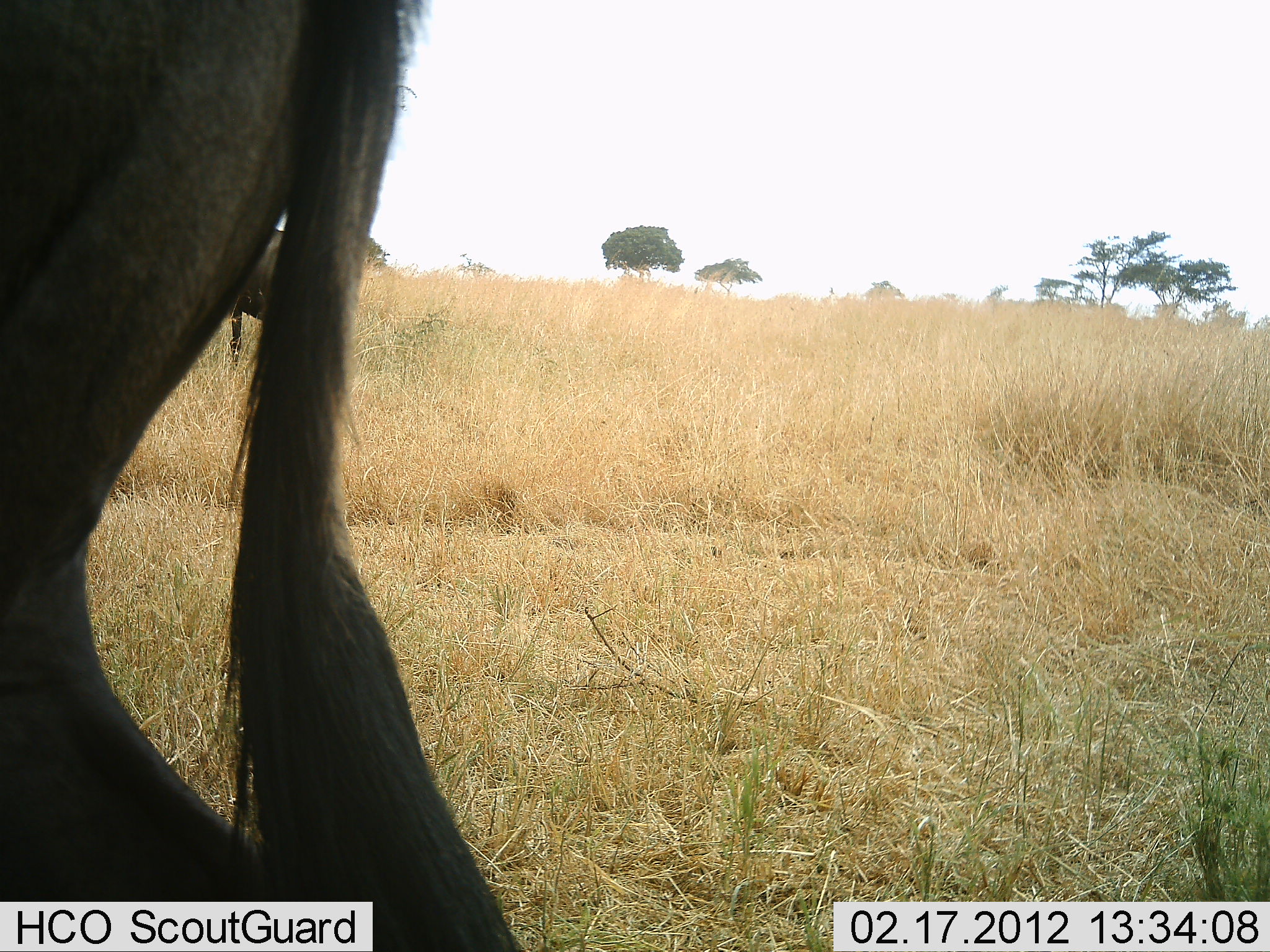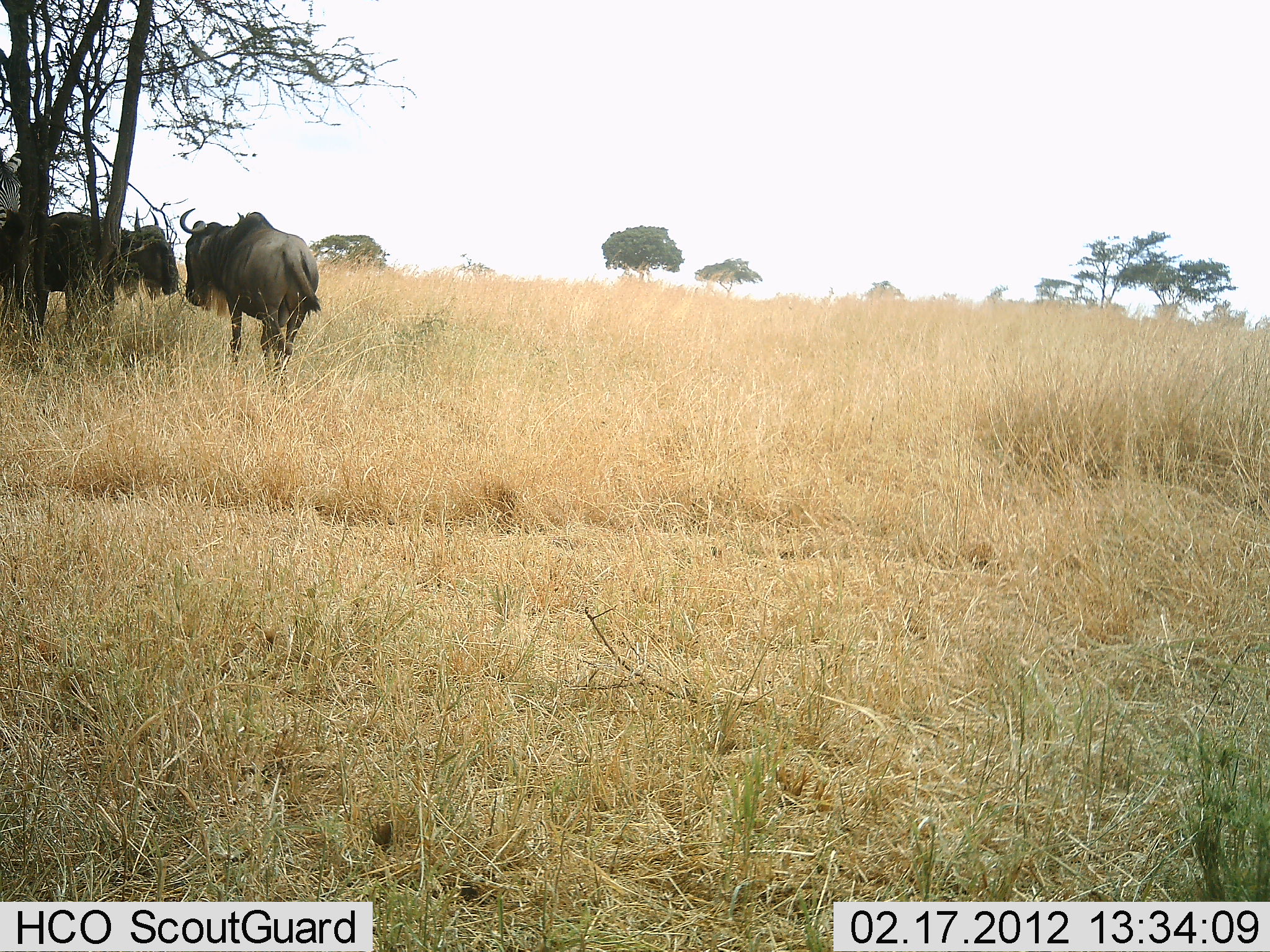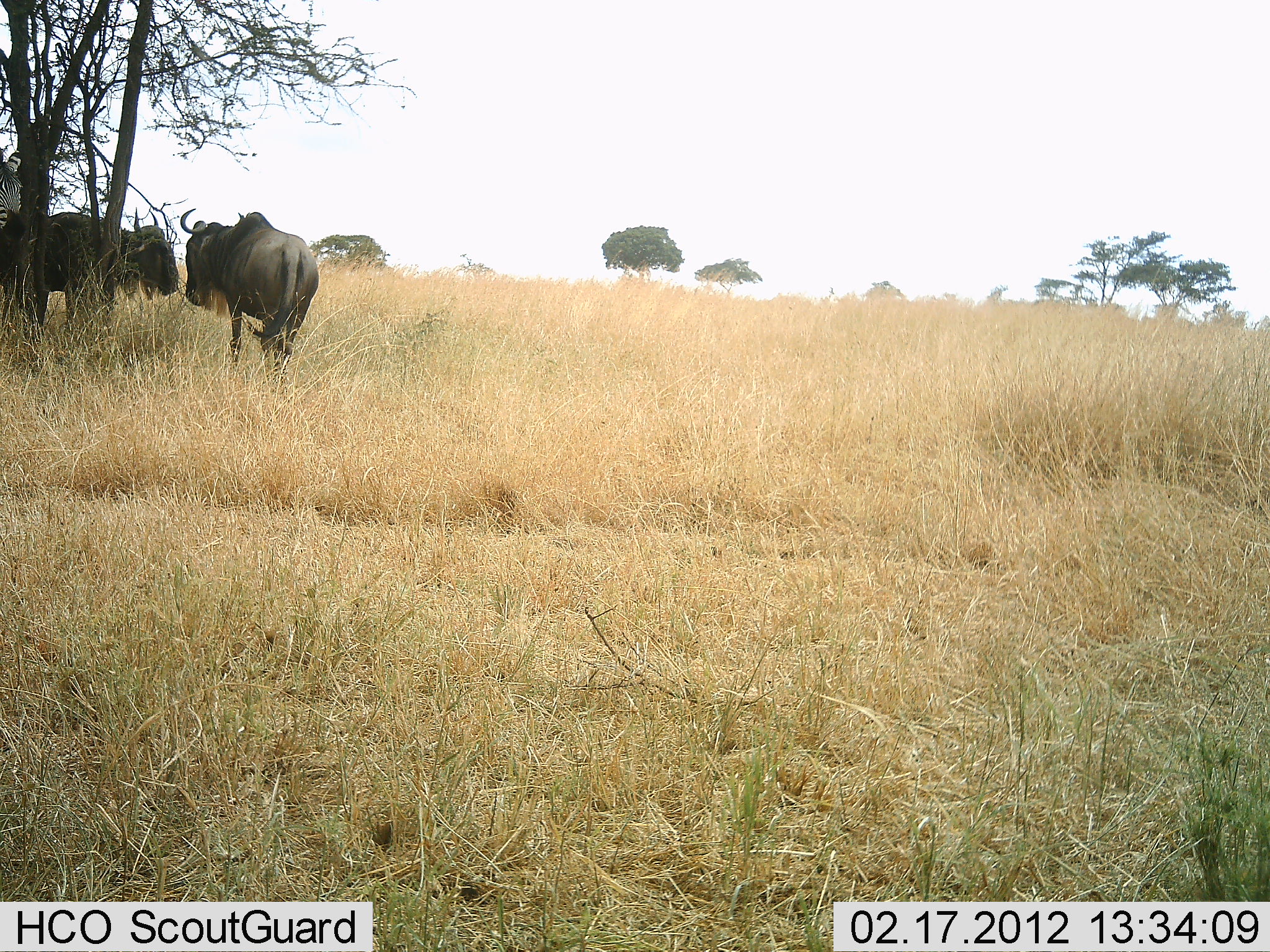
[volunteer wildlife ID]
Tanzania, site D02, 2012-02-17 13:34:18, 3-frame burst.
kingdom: Animalia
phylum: Chordata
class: Mammalia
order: Artiodactyla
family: Bovidae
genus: Connochaetes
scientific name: Connochaetes taurinus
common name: blue wildebeest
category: wildebeest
Wildebeest (blue wildebeest) (Connochaetes taurinus), count 3. Behavior (volunteer vote fractions): standing 86%, resting 7%, moving 71%, interacting 7%. Young present (vote fraction): 0%. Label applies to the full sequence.